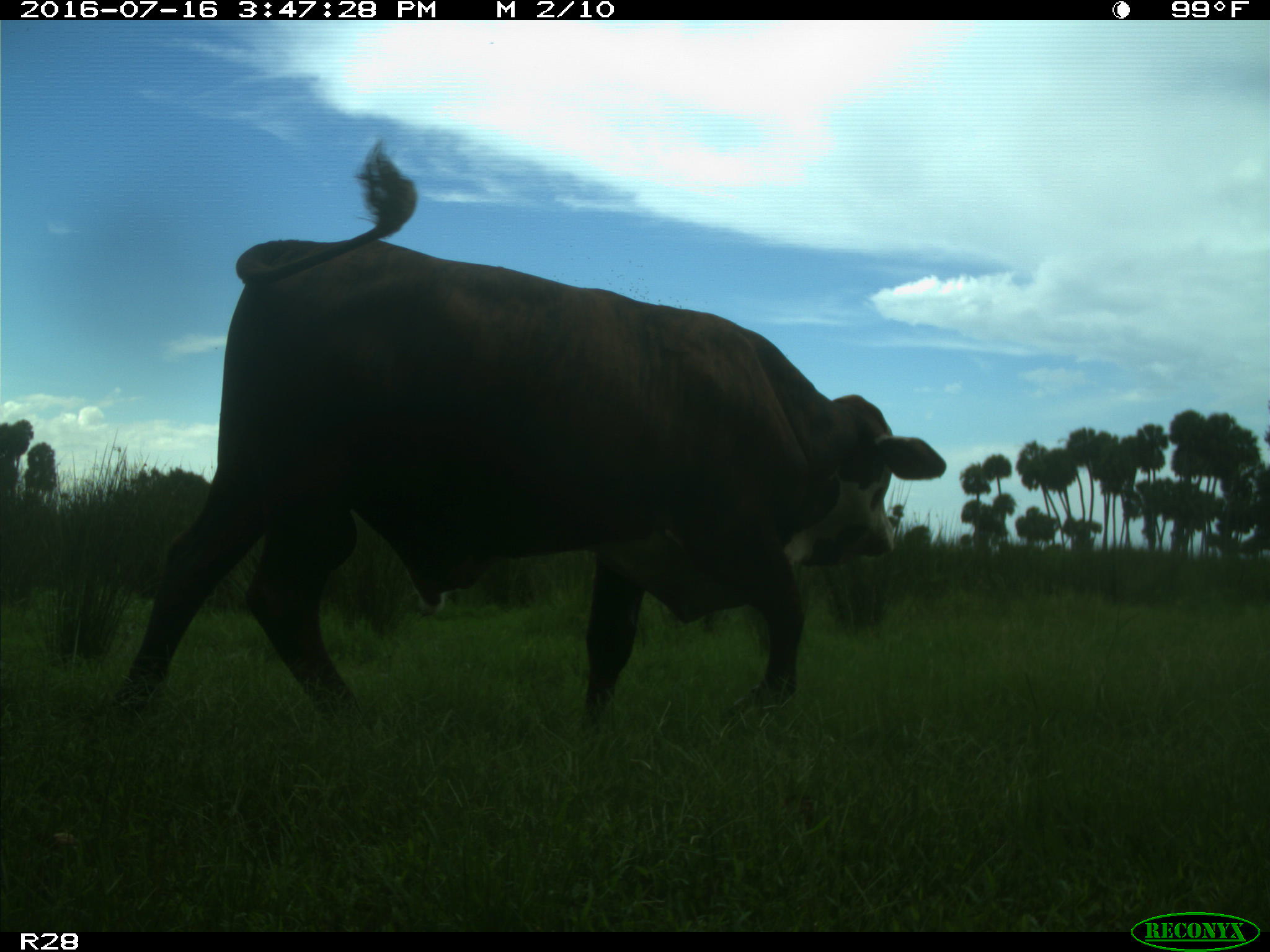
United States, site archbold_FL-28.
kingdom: Animalia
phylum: Chordata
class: Mammalia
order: Artiodactyla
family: Bovidae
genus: Bos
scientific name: Bos taurus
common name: domestic cow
Bos taurus (domestic cow).